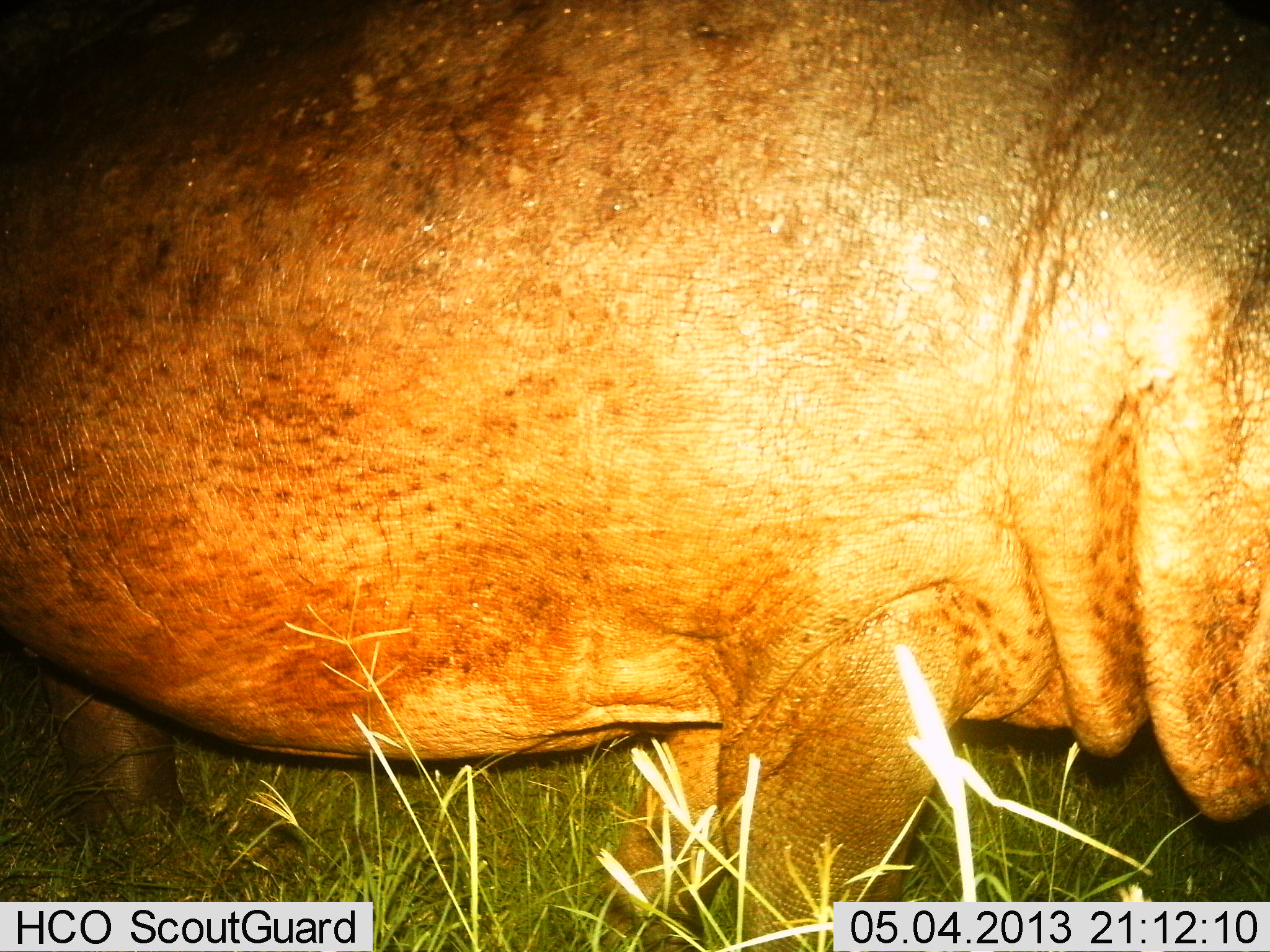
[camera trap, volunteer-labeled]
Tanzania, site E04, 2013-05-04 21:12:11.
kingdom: Animalia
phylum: Chordata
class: Mammalia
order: Artiodactyla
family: Hippopotamidae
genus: Hippopotamus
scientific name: Hippopotamus amphibius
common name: hippopotamus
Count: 1.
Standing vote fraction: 79%.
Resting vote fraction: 0%.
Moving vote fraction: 19%.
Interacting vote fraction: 0%.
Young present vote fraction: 0%.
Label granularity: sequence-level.